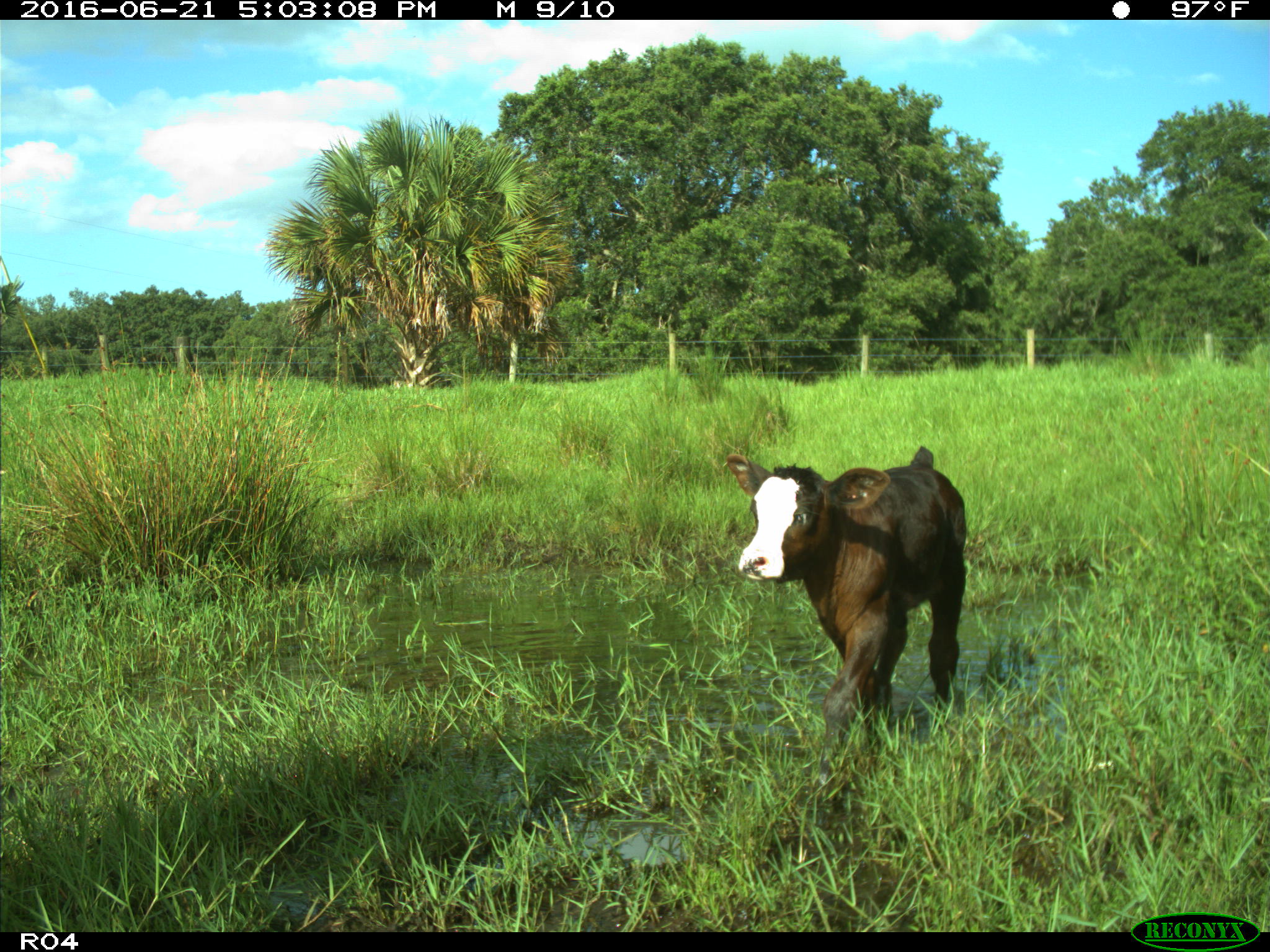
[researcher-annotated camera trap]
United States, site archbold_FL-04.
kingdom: Animalia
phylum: Chordata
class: Mammalia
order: Artiodactyla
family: Bovidae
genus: Bos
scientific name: Bos taurus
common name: domestic cow